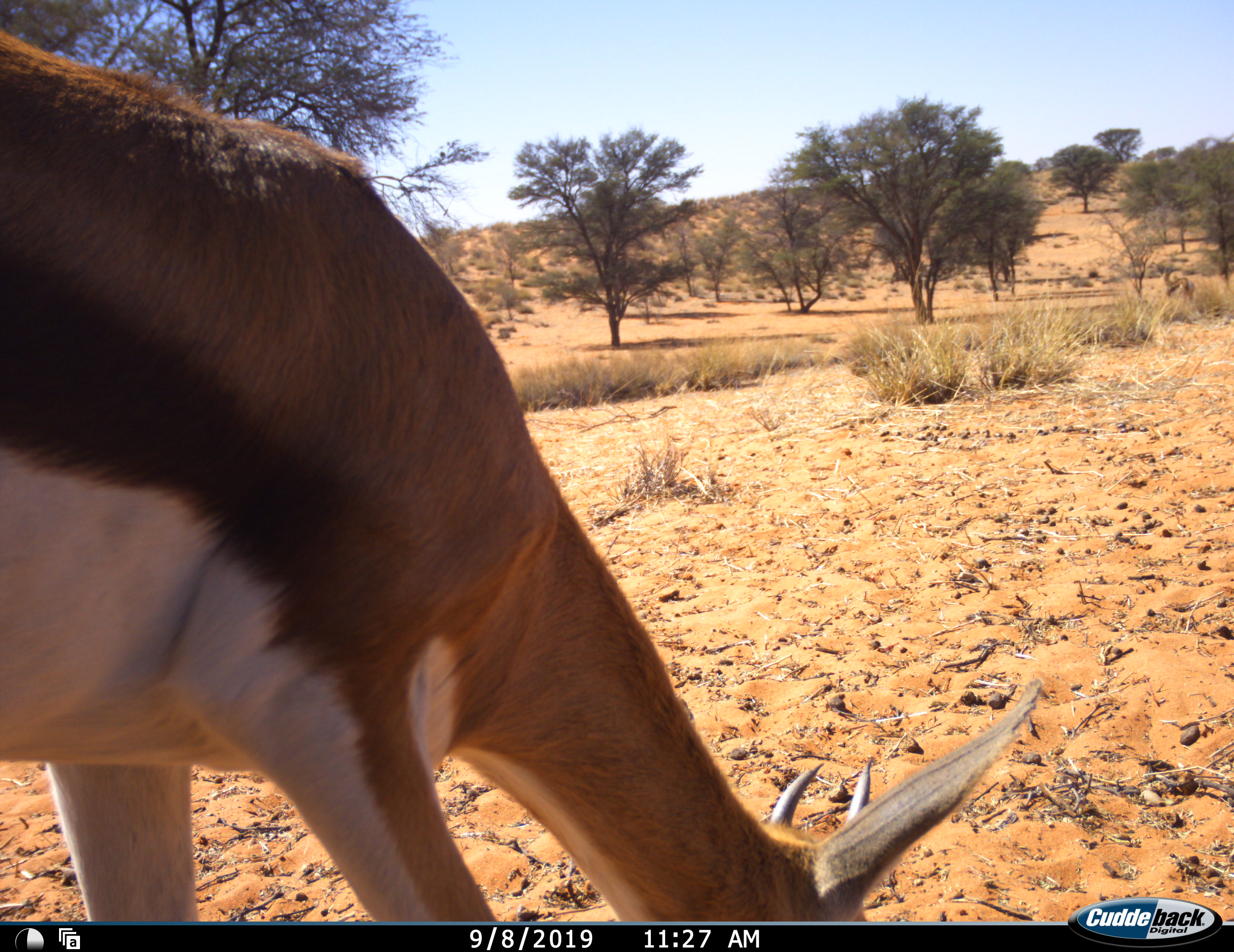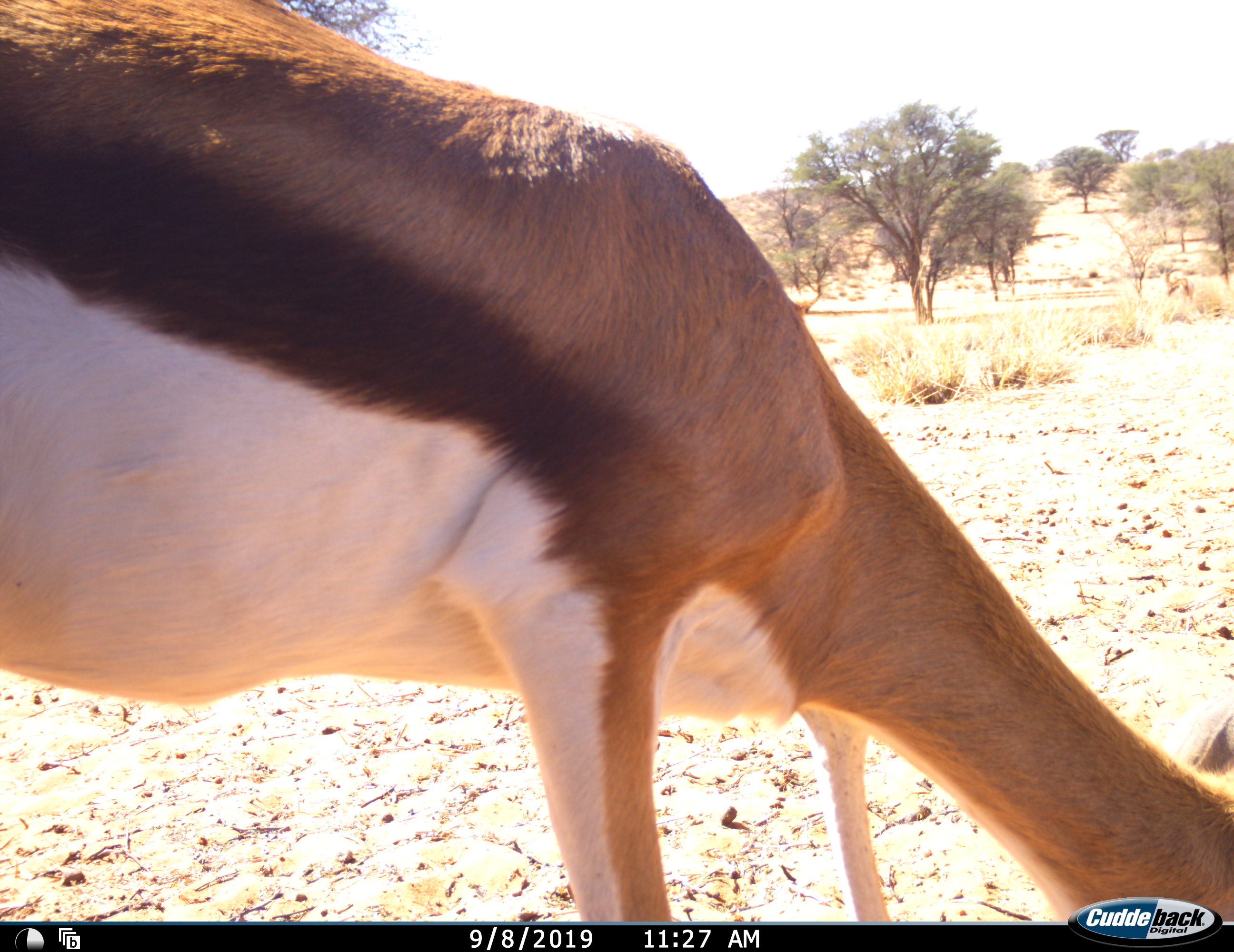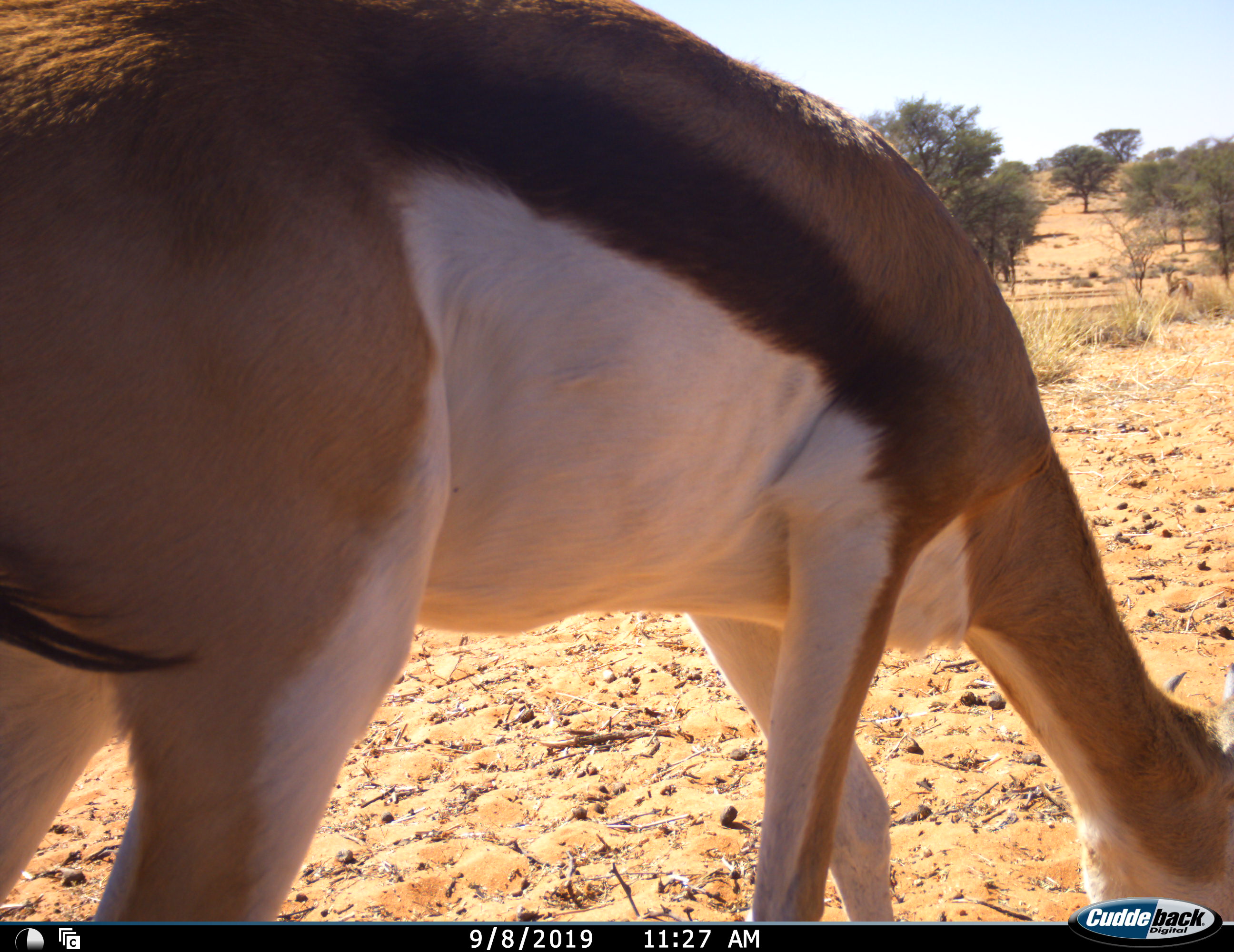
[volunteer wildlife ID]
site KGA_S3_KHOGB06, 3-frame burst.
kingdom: Animalia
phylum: Chordata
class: Mammalia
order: Artiodactyla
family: Bovidae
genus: Antidorcas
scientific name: Antidorcas marsupialis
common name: springbok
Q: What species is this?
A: Springbok (Antidorcas marsupialis).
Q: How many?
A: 1.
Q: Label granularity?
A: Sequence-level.